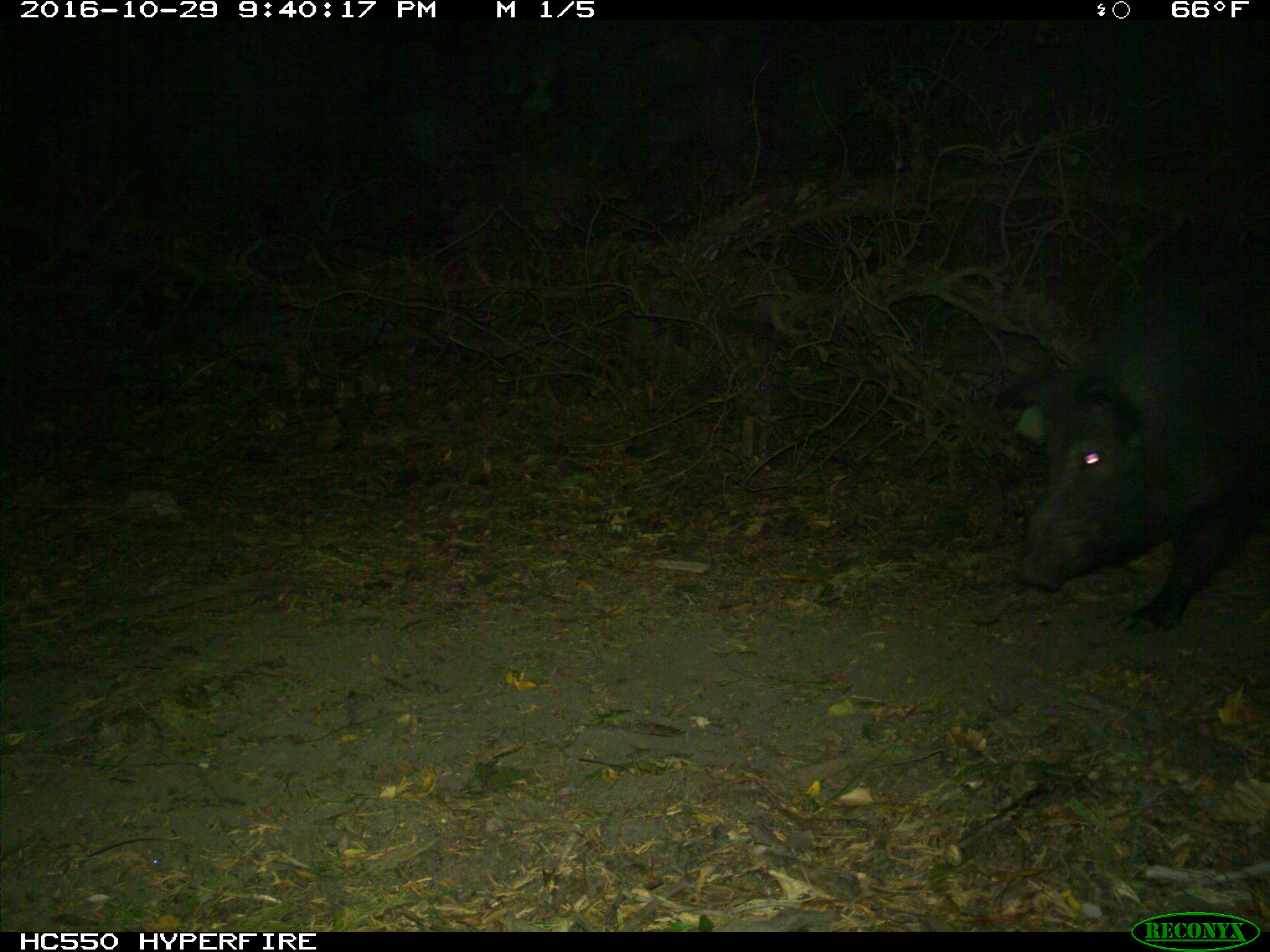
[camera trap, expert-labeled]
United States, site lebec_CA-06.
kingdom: Animalia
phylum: Chordata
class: Mammalia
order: Artiodactyla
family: Suidae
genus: Sus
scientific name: Sus scrofa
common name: wild boar